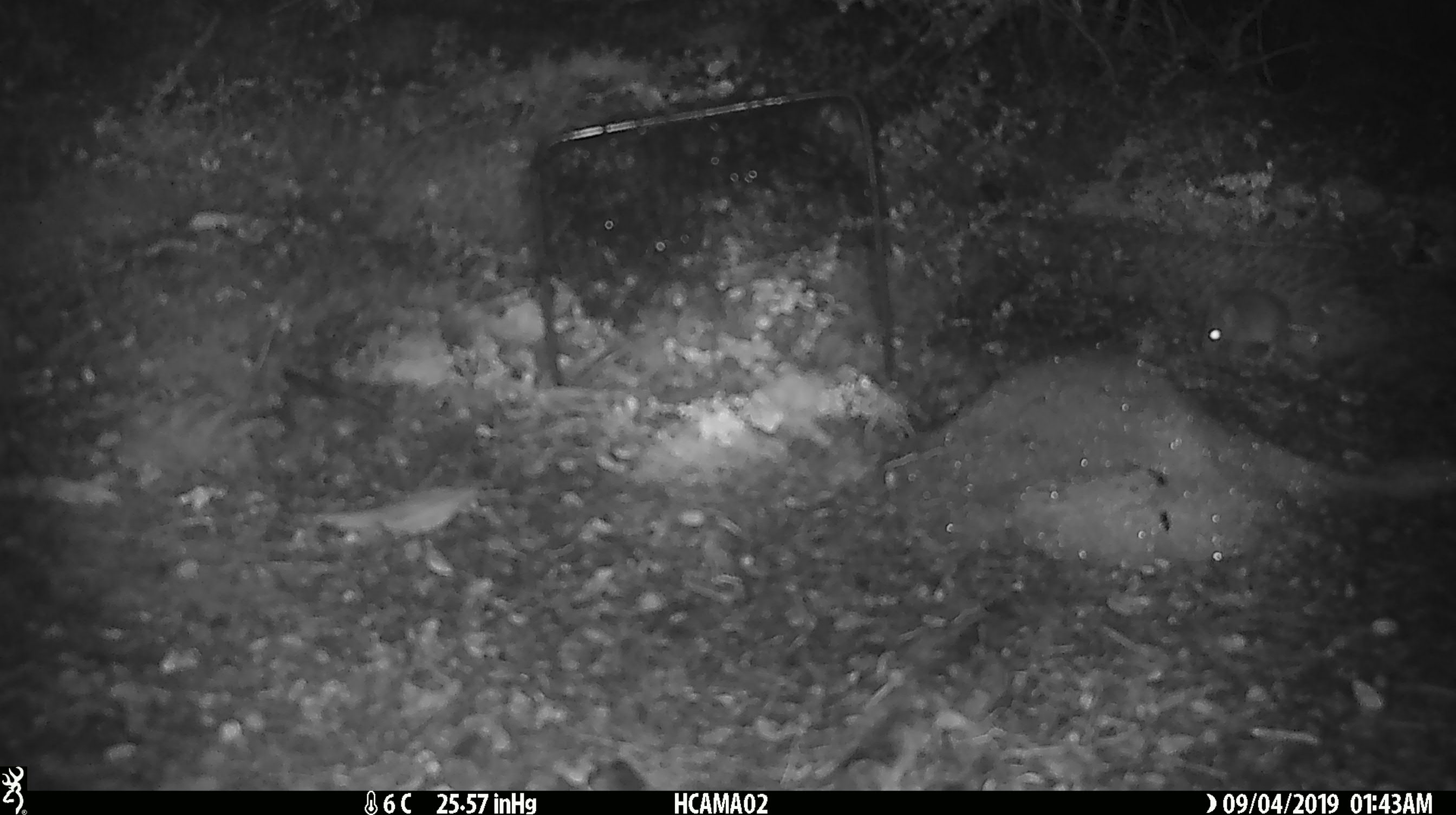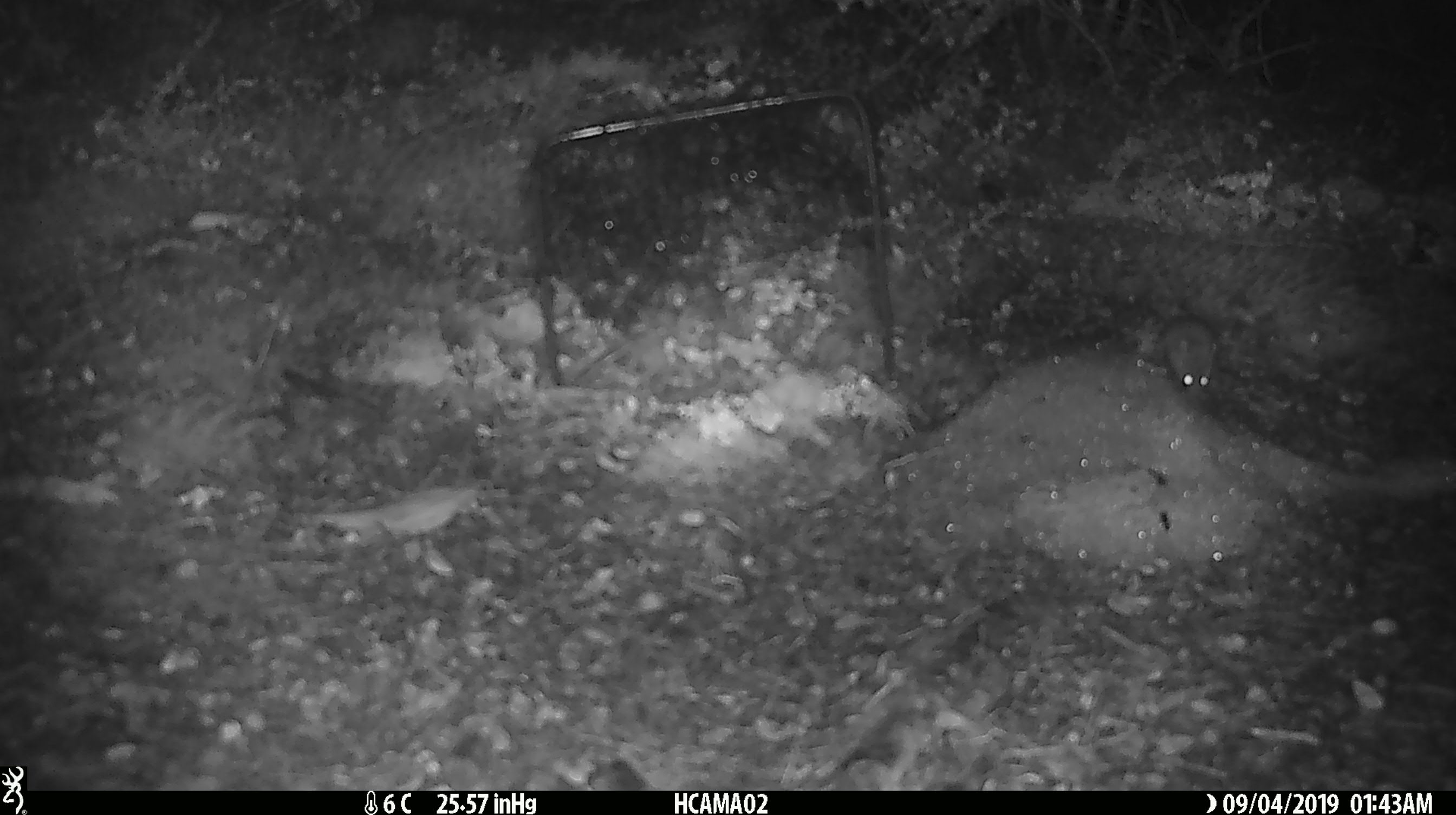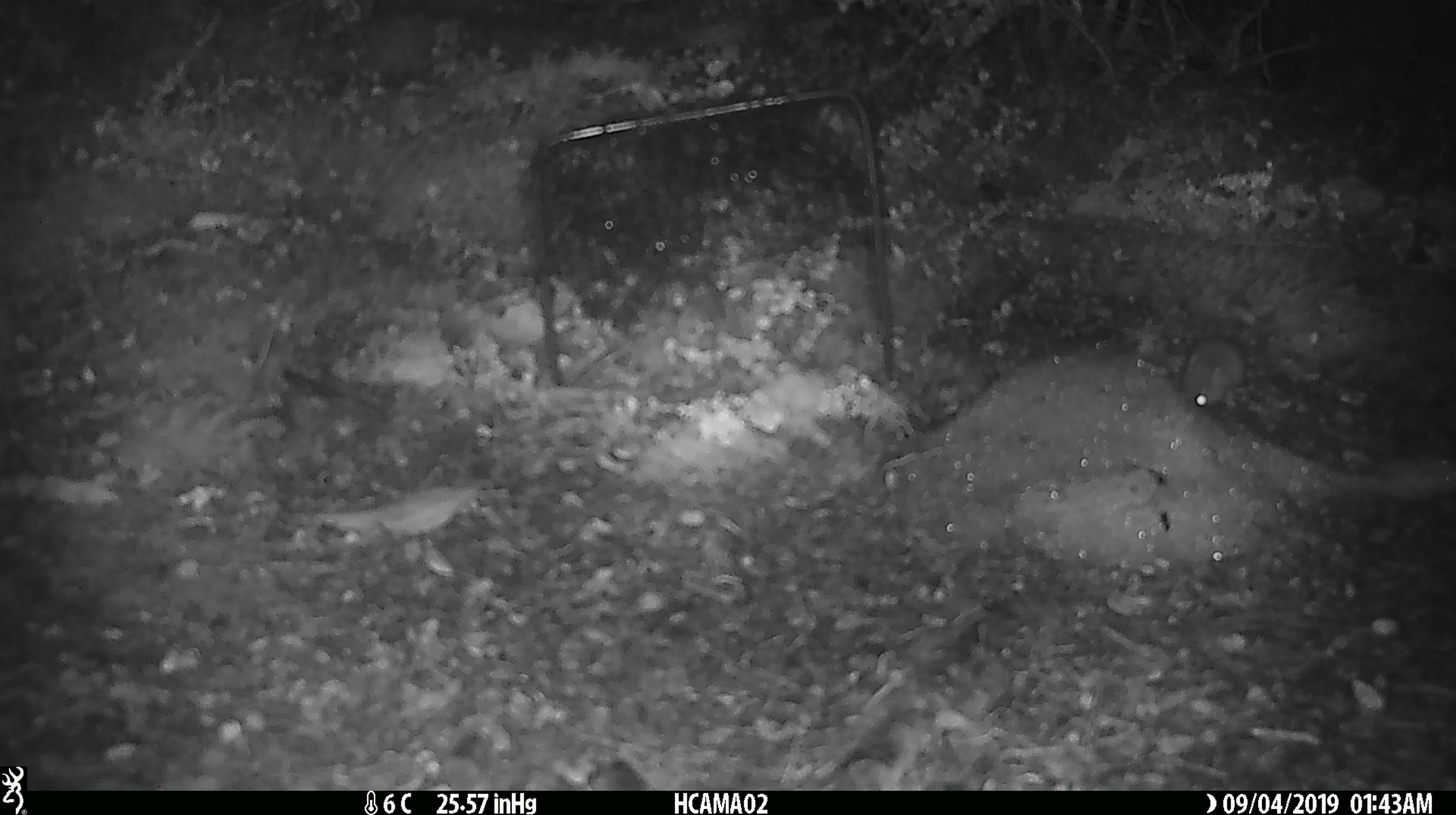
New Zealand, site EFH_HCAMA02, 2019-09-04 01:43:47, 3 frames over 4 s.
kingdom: Animalia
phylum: Chordata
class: Mammalia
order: Rodentia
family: Muridae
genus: Mus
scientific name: Mus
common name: mouse